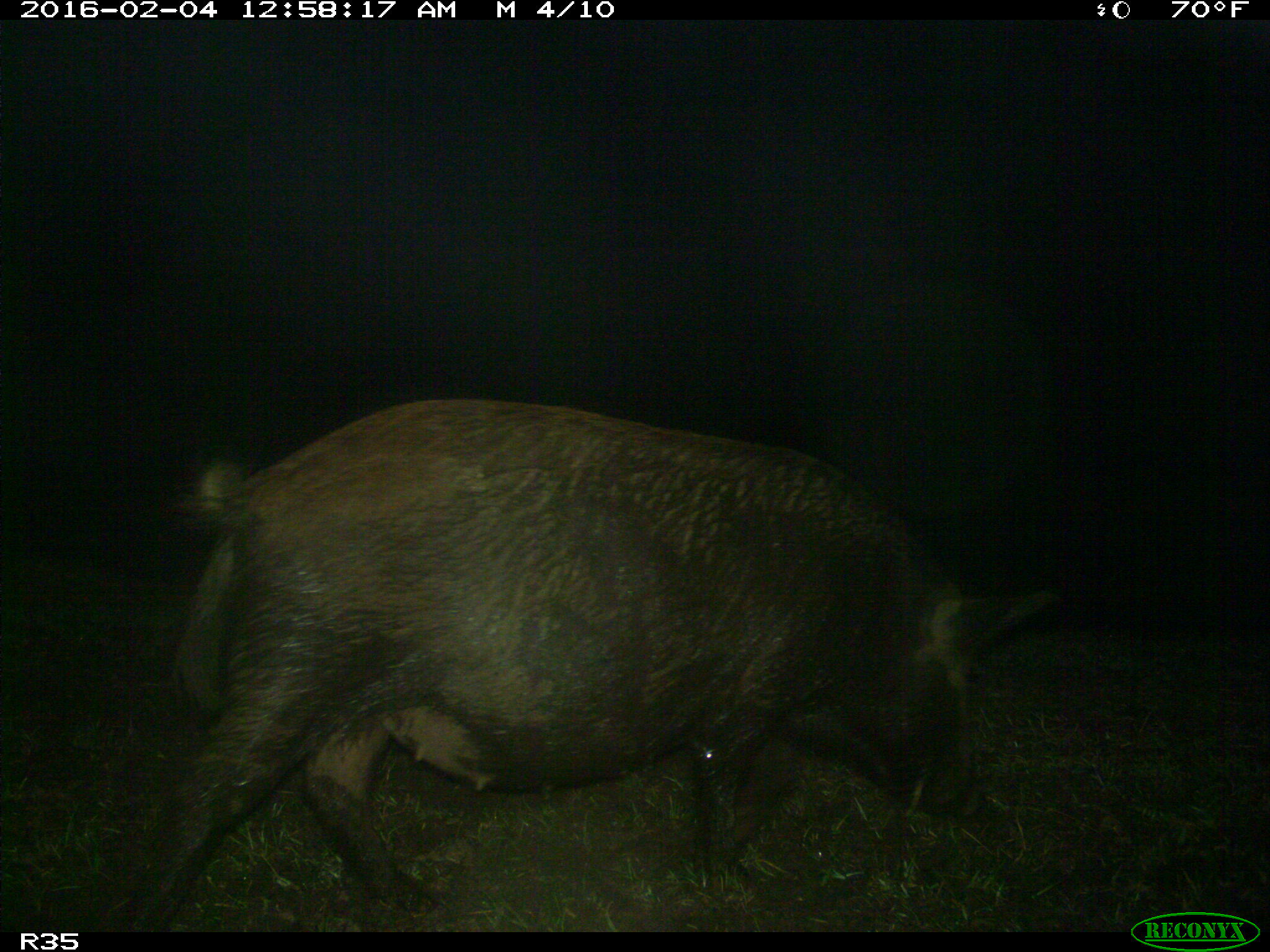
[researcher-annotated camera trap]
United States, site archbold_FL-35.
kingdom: Animalia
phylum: Chordata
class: Mammalia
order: Artiodactyla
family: Suidae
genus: Sus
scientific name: Sus scrofa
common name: wild boar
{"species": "Sus scrofa (wild boar)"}